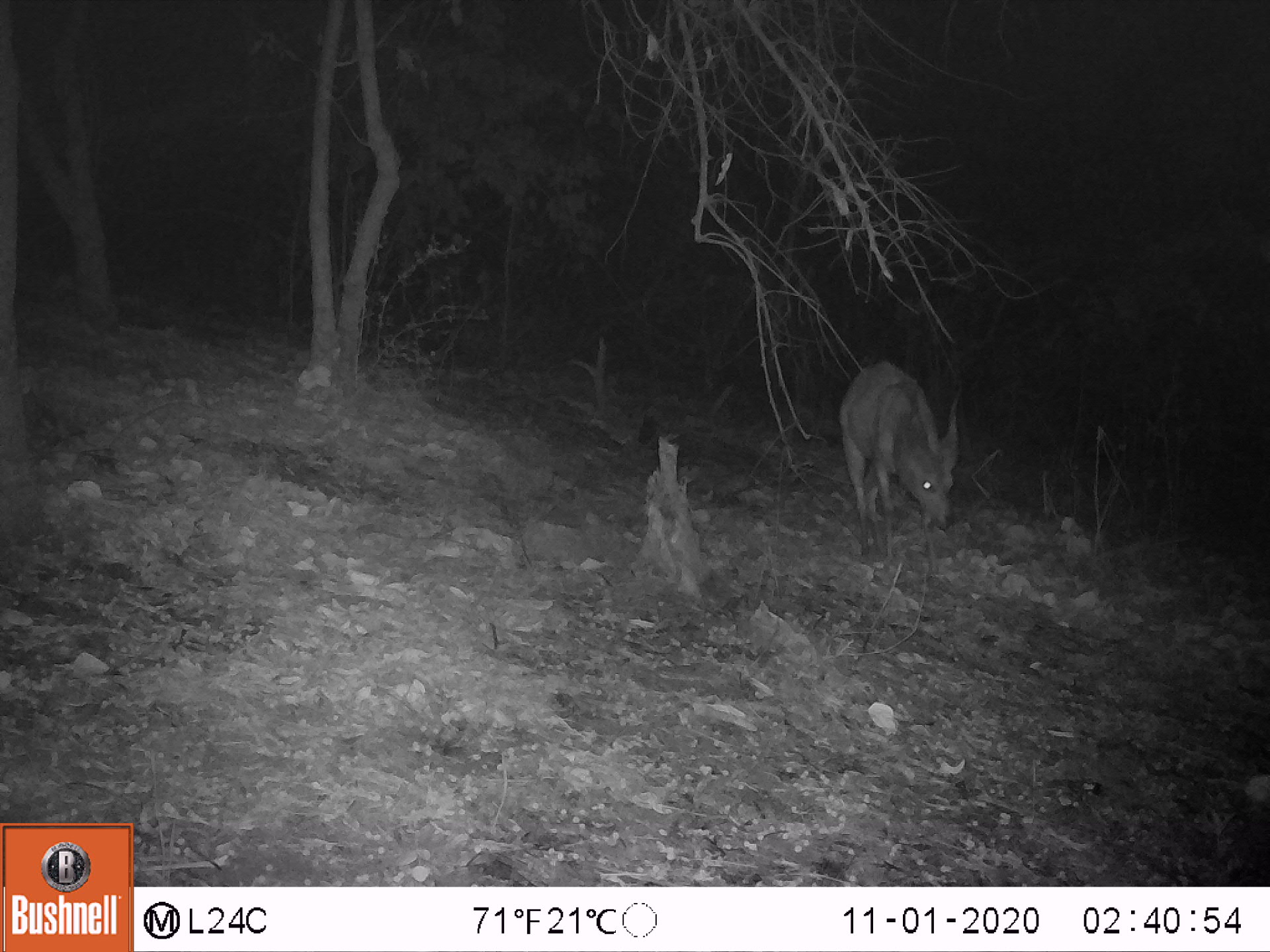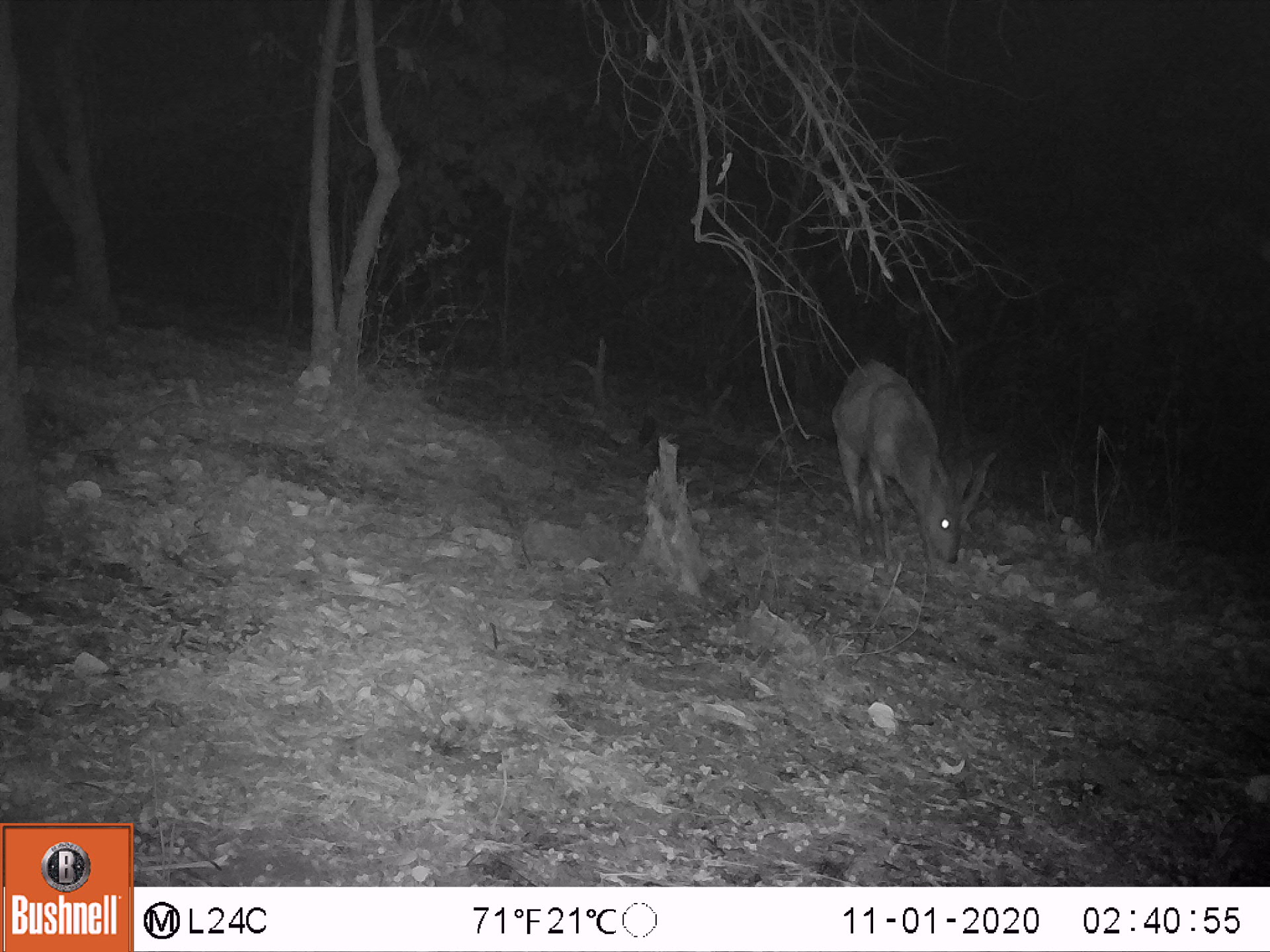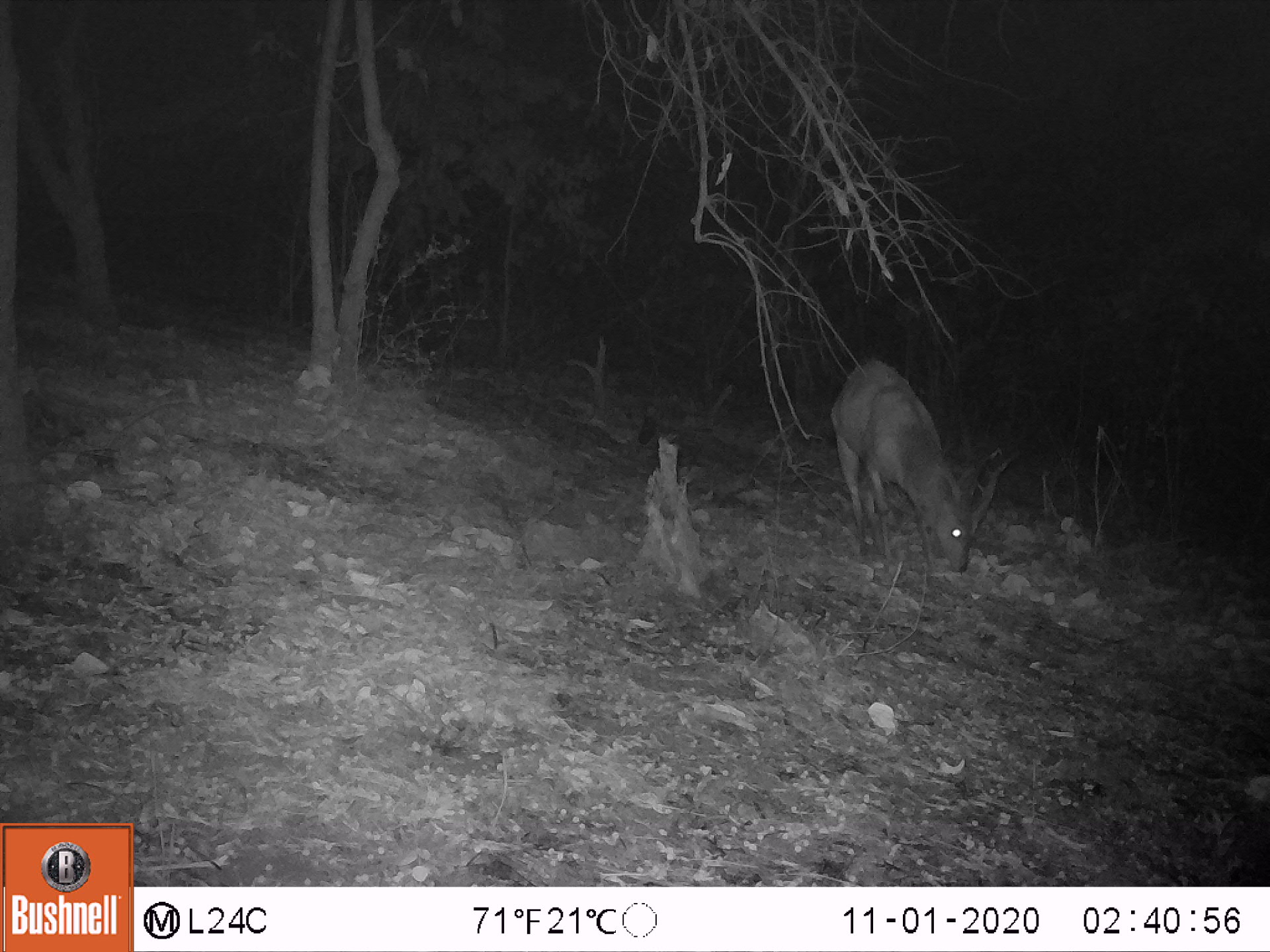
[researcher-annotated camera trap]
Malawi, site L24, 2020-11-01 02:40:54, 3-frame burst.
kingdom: Animalia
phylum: Chordata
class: Mammalia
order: Artiodactyla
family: Bovidae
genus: Tragelaphus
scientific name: Tragelaphus sylvaticus sylvaticus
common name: cape bushbuck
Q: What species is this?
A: Cape bushbuck (Tragelaphus sylvaticus sylvaticus).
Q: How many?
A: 1.